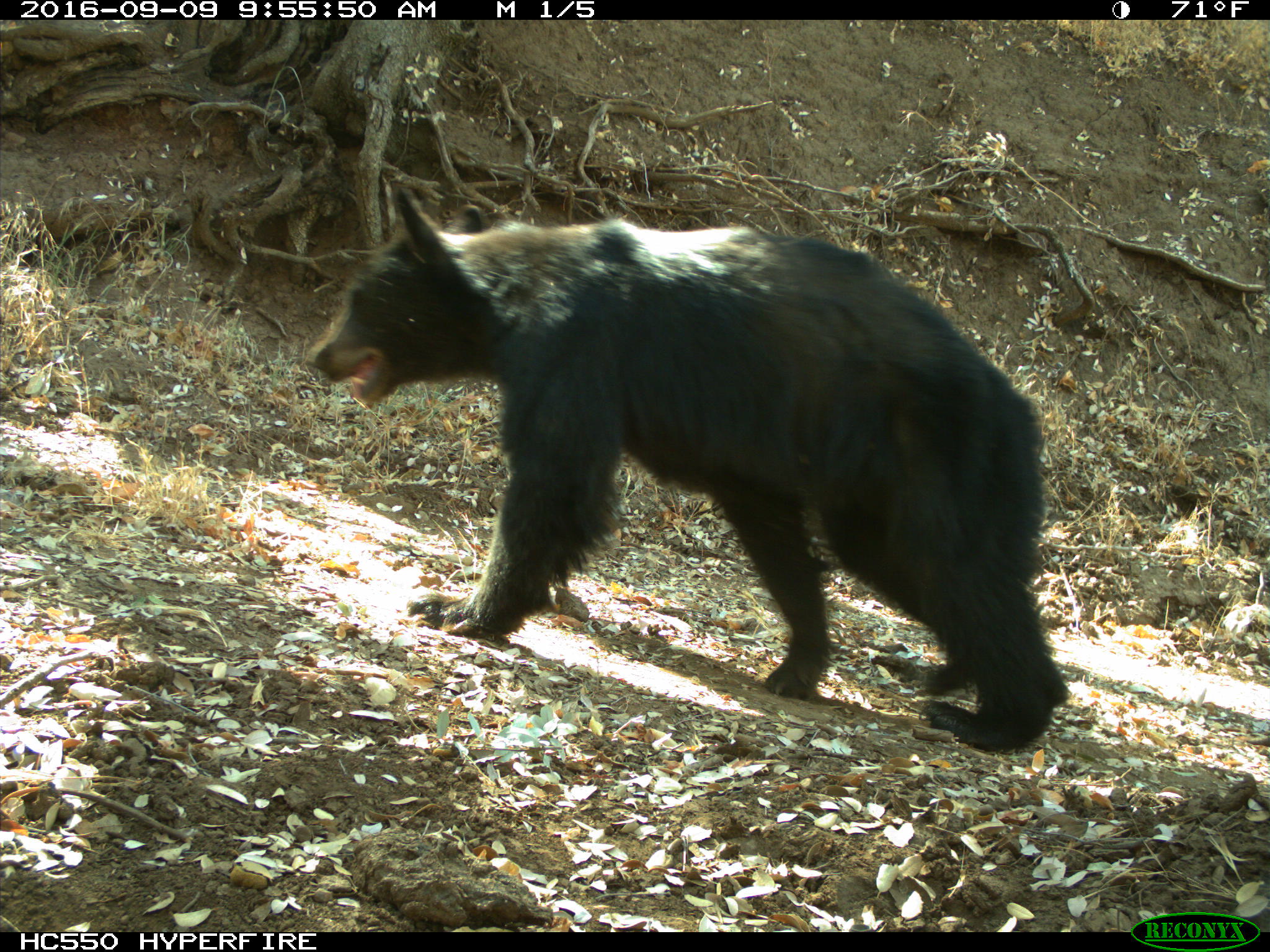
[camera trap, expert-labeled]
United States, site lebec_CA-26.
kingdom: Animalia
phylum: Chordata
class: Mammalia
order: Carnivora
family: Ursidae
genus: Ursus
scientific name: Ursus americanus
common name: american black bear